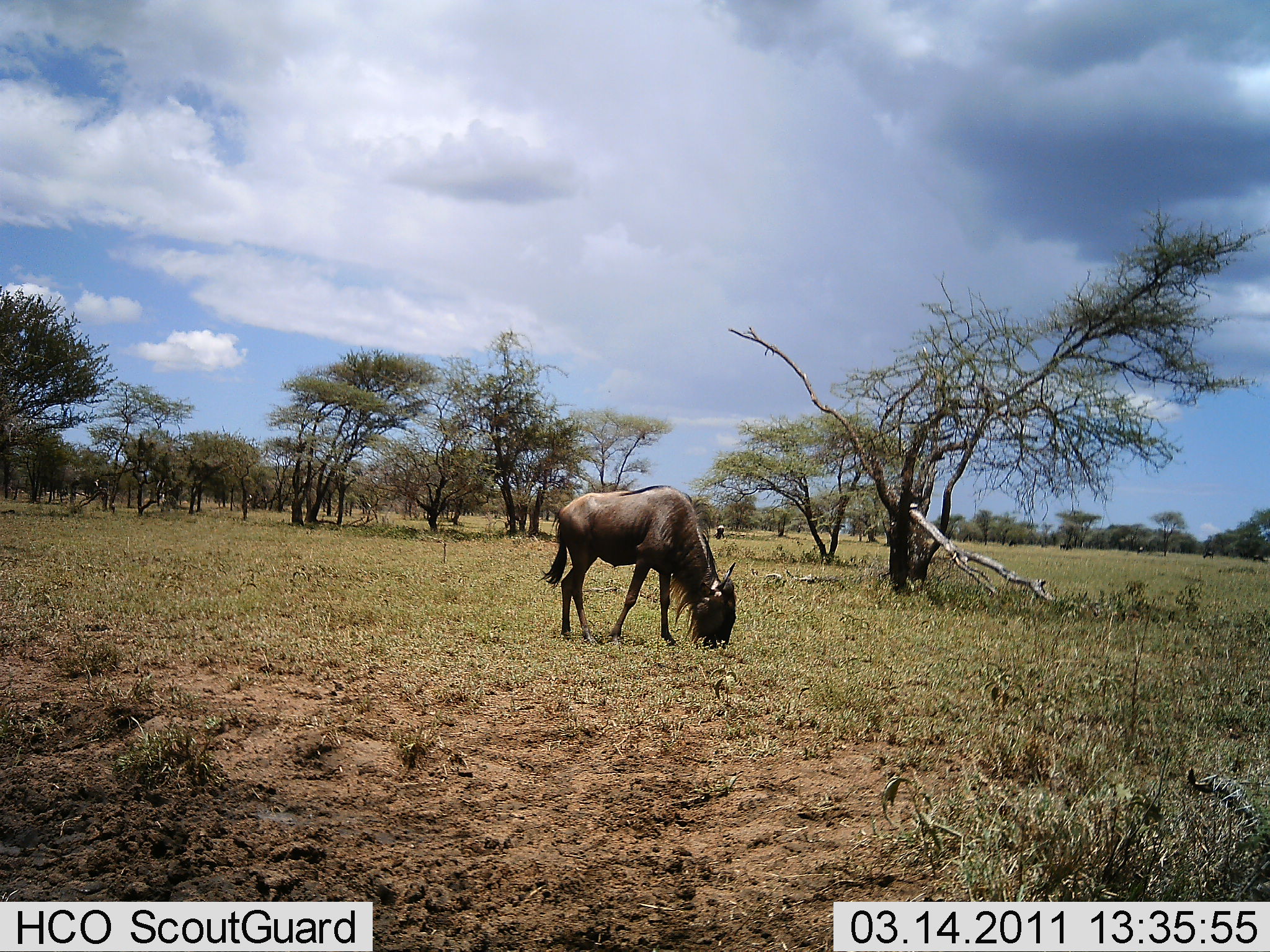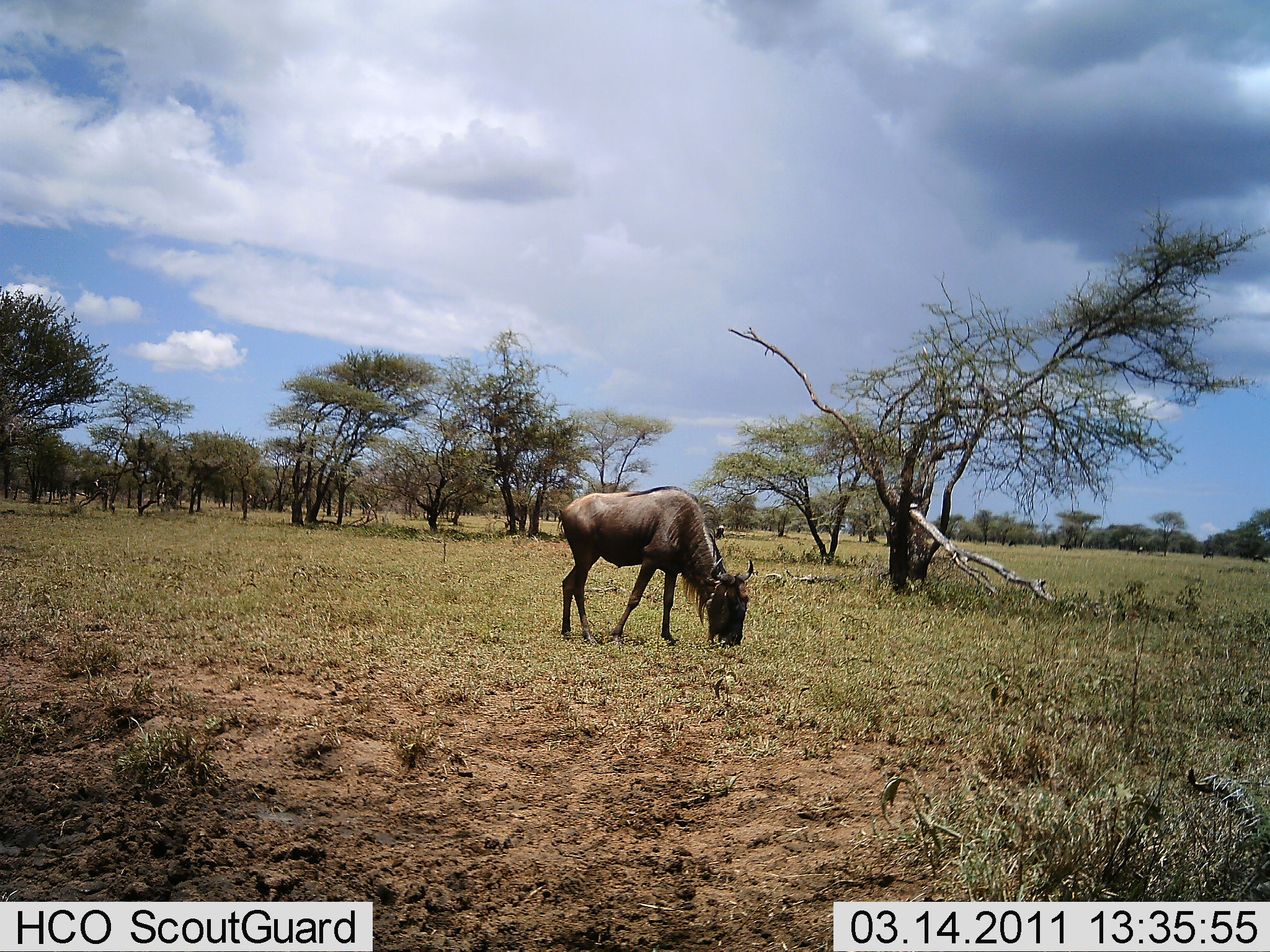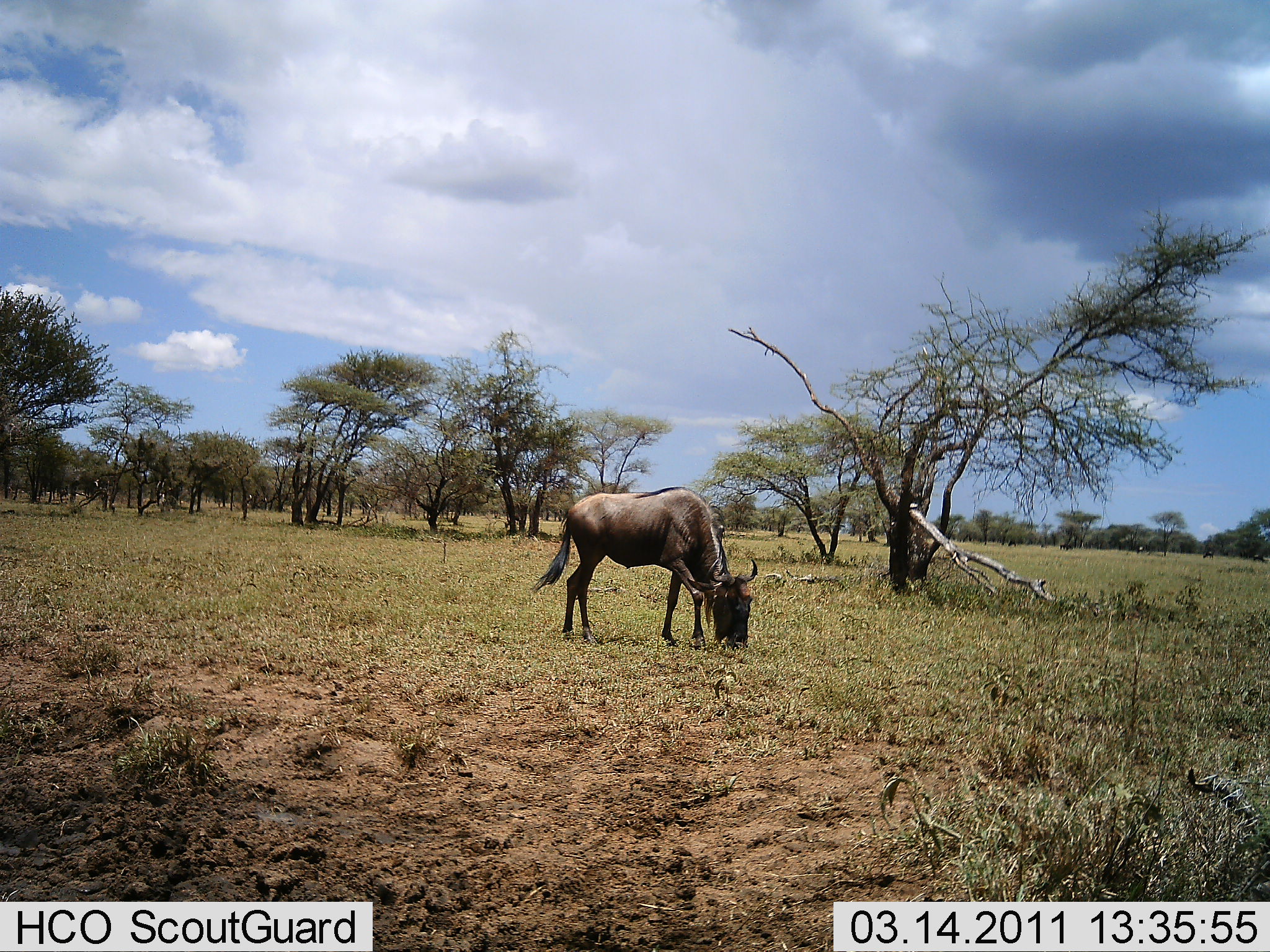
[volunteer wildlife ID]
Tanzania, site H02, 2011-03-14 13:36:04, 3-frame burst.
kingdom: Animalia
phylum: Chordata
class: Mammalia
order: Artiodactyla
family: Bovidae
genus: Connochaetes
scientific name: Connochaetes taurinus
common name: blue wildebeest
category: wildebeest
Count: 1.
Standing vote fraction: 9%.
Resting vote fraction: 0%.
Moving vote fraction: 0%.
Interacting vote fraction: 0%.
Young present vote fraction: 0%.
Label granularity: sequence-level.